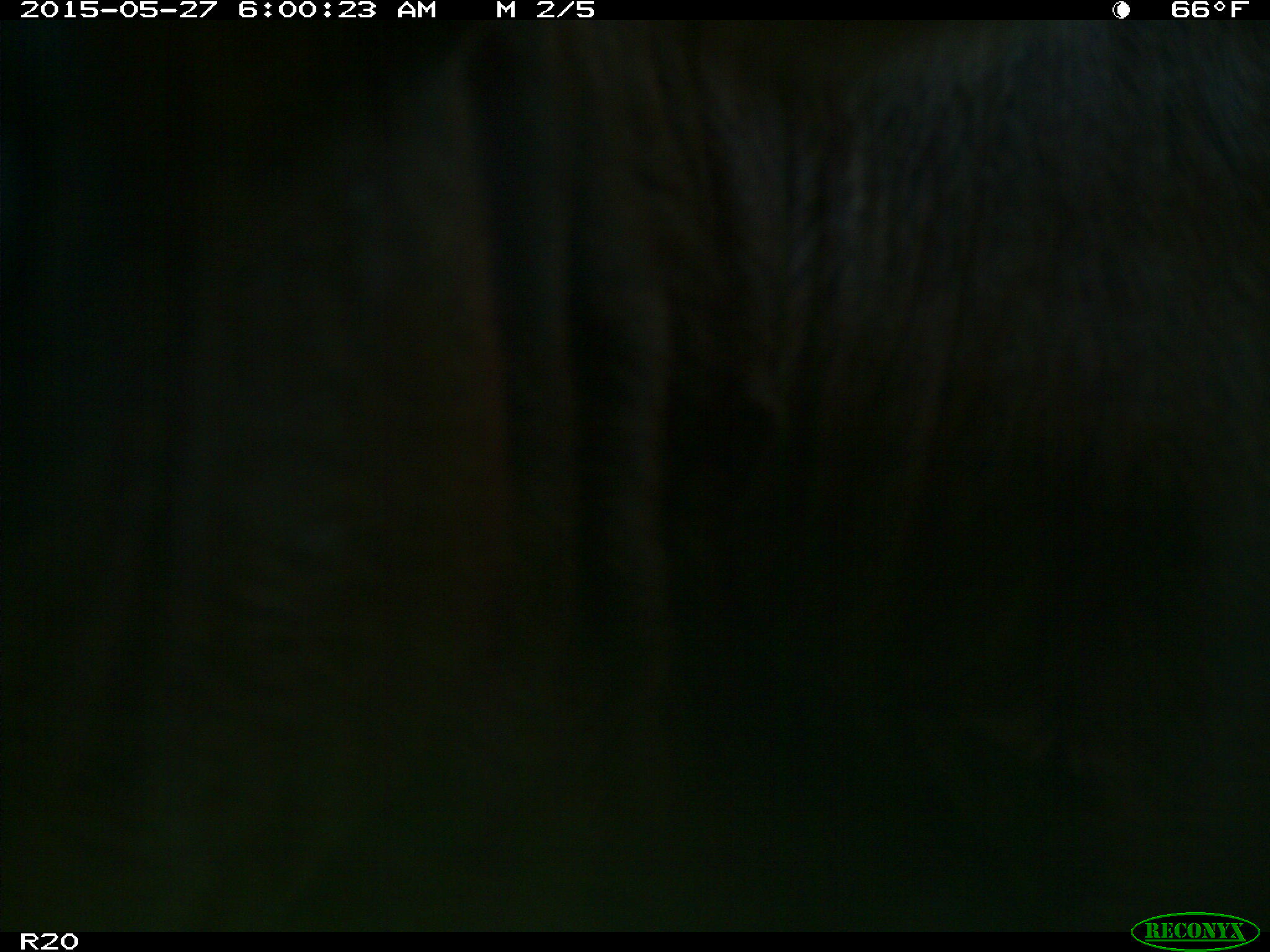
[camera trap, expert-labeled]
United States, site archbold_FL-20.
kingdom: Animalia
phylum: Chordata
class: Mammalia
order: Artiodactyla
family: Bovidae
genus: Bos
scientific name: Bos taurus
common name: domestic cow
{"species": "Bos taurus (domestic cow)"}